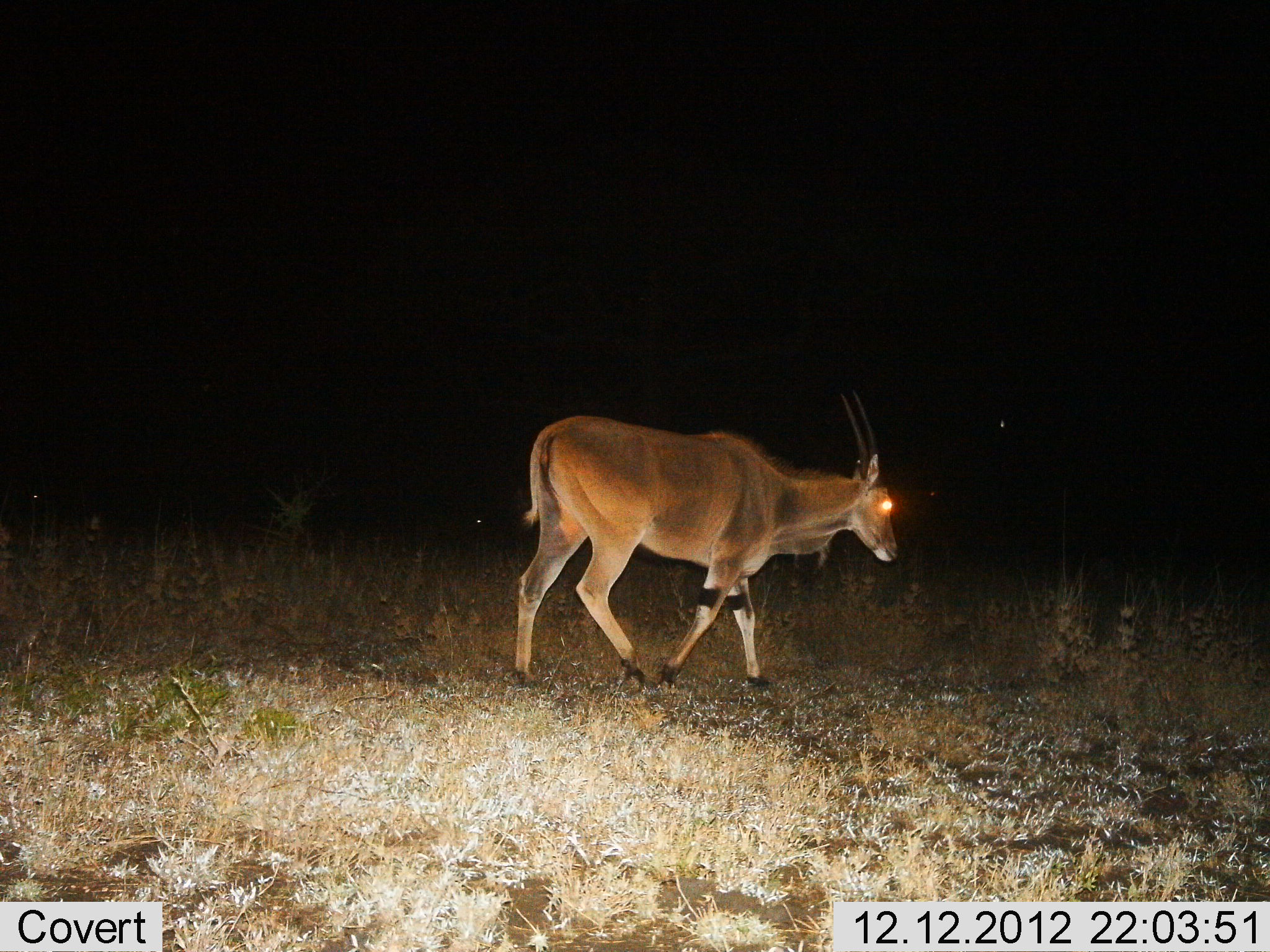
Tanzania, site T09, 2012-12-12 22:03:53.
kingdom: Animalia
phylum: Chordata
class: Mammalia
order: Artiodactyla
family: Bovidae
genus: Tragelaphus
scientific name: Tragelaphus oryx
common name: eland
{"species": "eland (Tragelaphus oryx)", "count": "1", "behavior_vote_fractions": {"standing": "0%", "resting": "0%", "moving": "100%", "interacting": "0%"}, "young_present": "0%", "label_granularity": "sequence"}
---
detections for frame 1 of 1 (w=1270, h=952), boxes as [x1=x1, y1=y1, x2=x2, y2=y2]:
animal: [x1=511, y1=389, x2=900, y2=689]